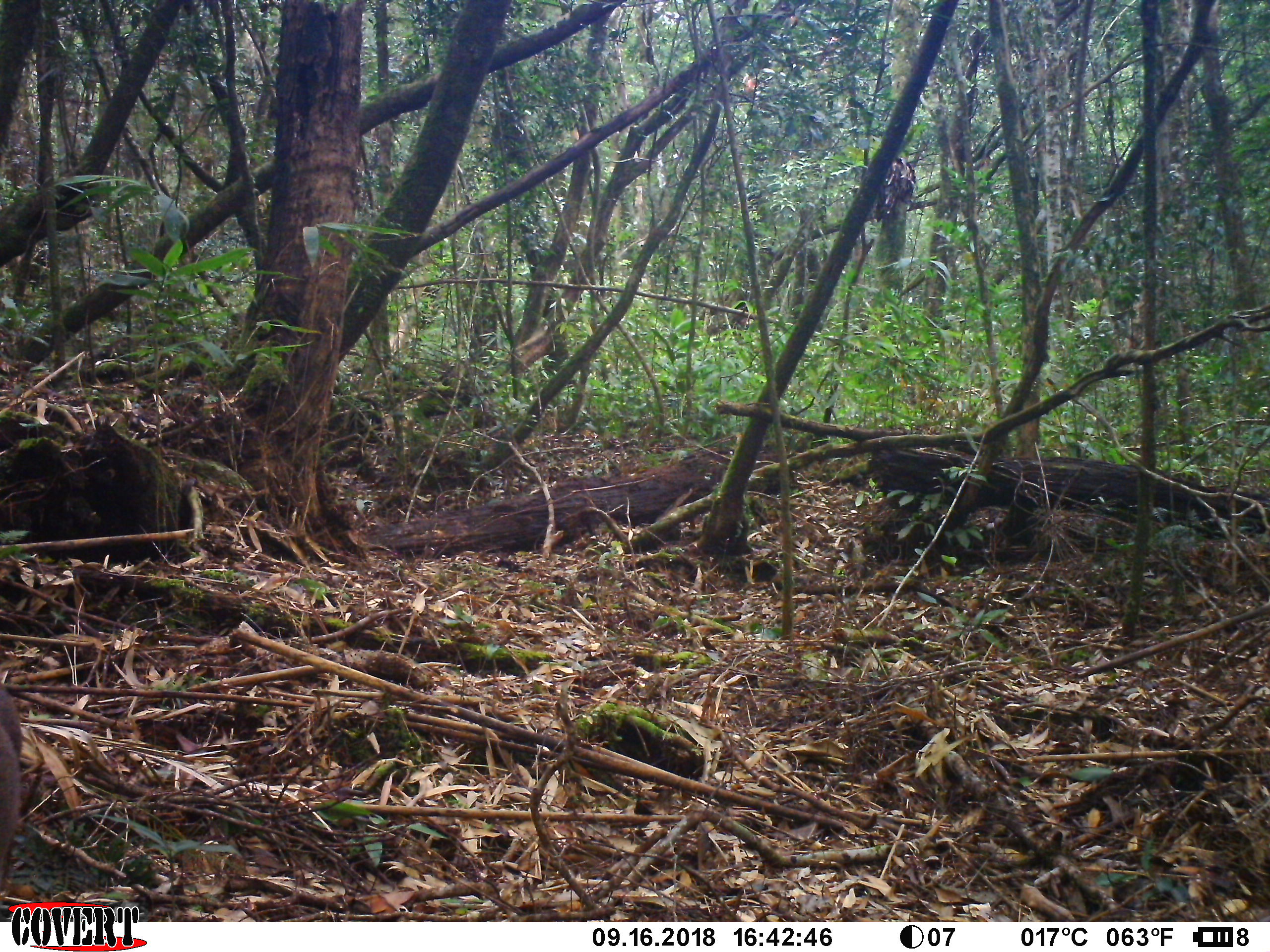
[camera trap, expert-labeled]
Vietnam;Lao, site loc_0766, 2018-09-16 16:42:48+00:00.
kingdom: Animalia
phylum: Chordata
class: Mammalia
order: Artiodactyla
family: Cervidae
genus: Muntiacus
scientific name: Muntiacus rooseveltorum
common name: roosevelt's muntjac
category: roosevelts muntjac group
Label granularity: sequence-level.